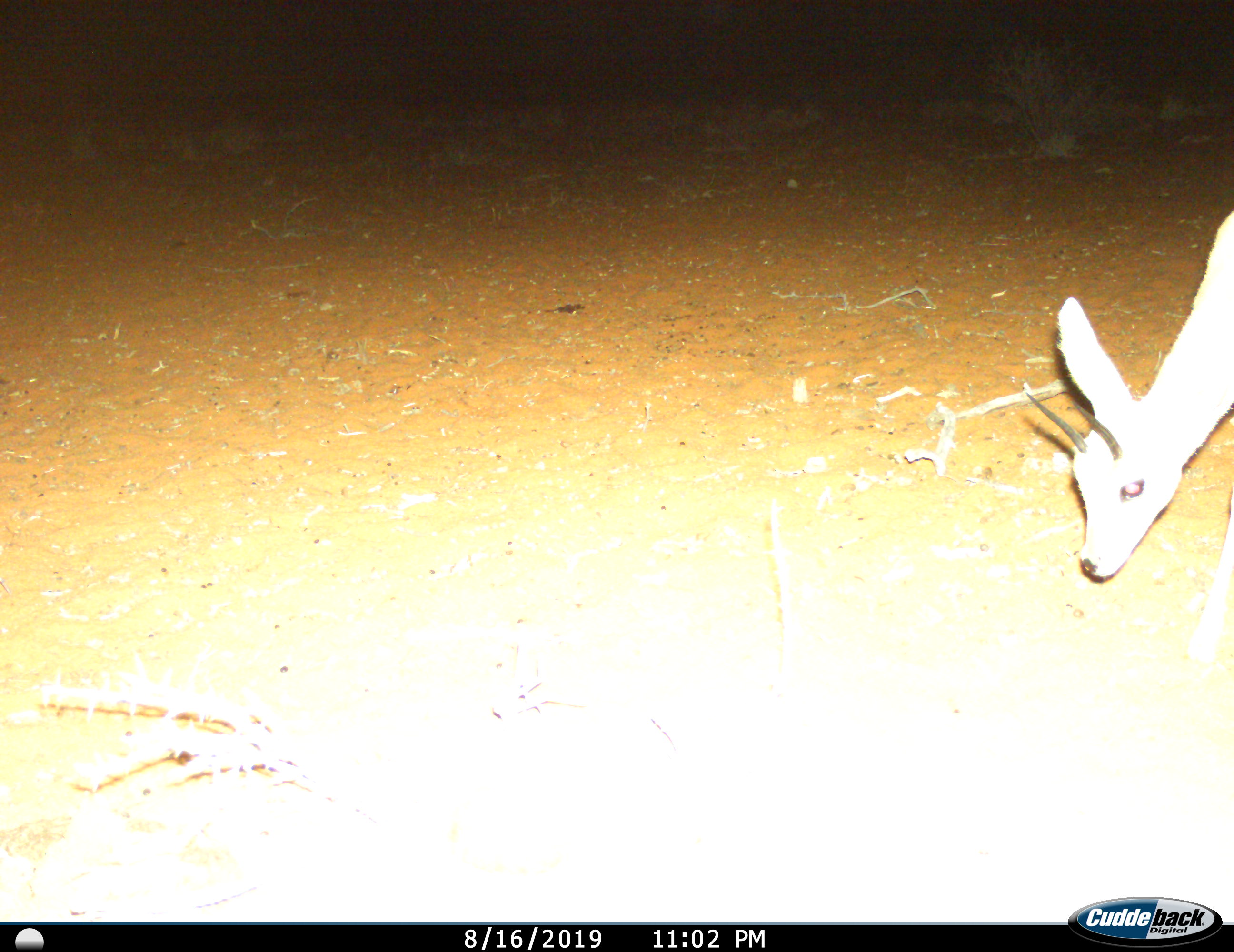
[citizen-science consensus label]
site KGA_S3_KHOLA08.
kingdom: Animalia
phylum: Chordata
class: Mammalia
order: Artiodactyla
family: Bovidae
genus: Raphicerus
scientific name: Raphicerus campestris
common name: steenbok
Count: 1.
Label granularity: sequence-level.